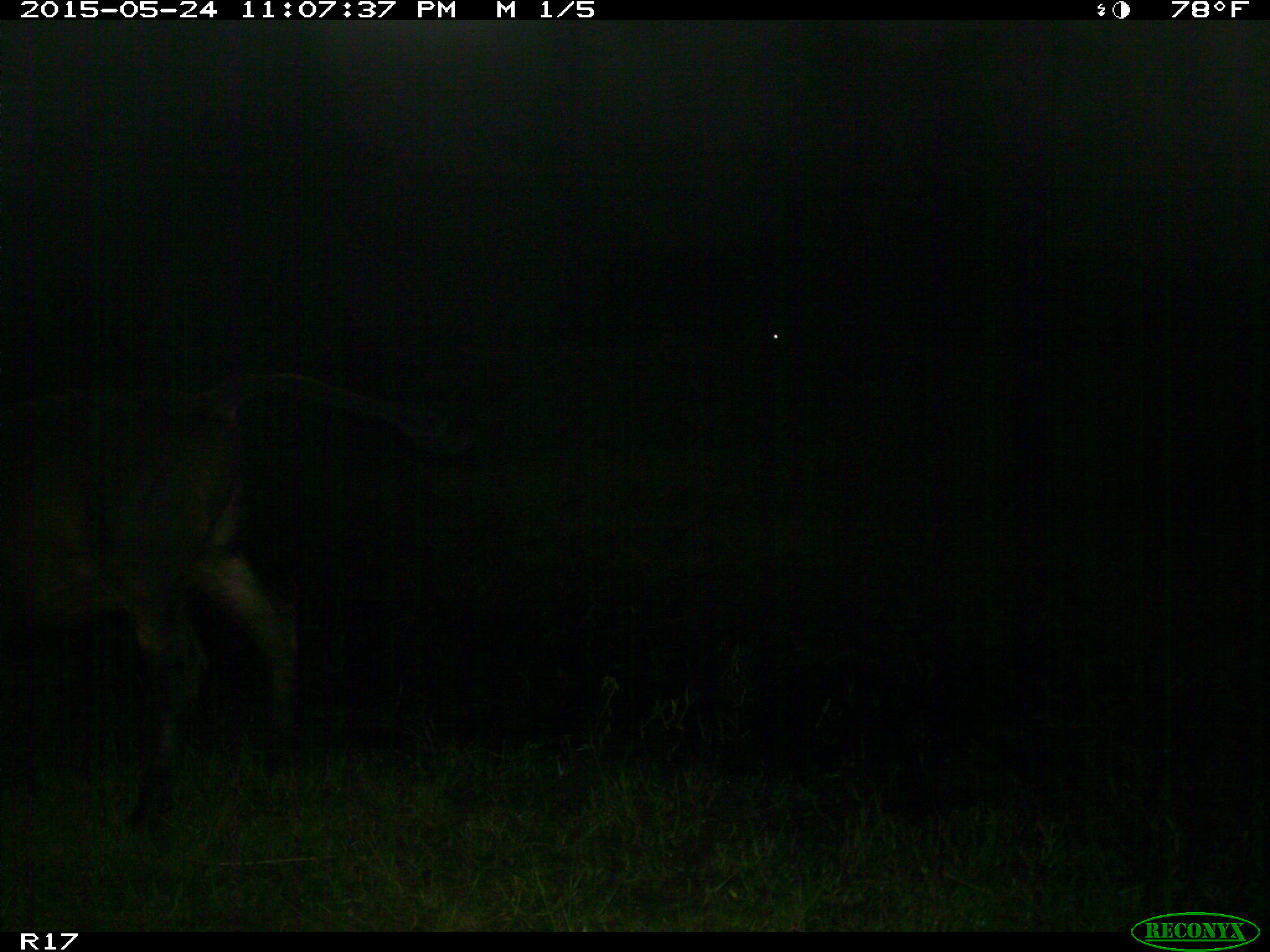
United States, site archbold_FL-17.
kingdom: Animalia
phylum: Chordata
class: Mammalia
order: Artiodactyla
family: Bovidae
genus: Bos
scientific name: Bos taurus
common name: domestic cow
Bos taurus (domestic cow).